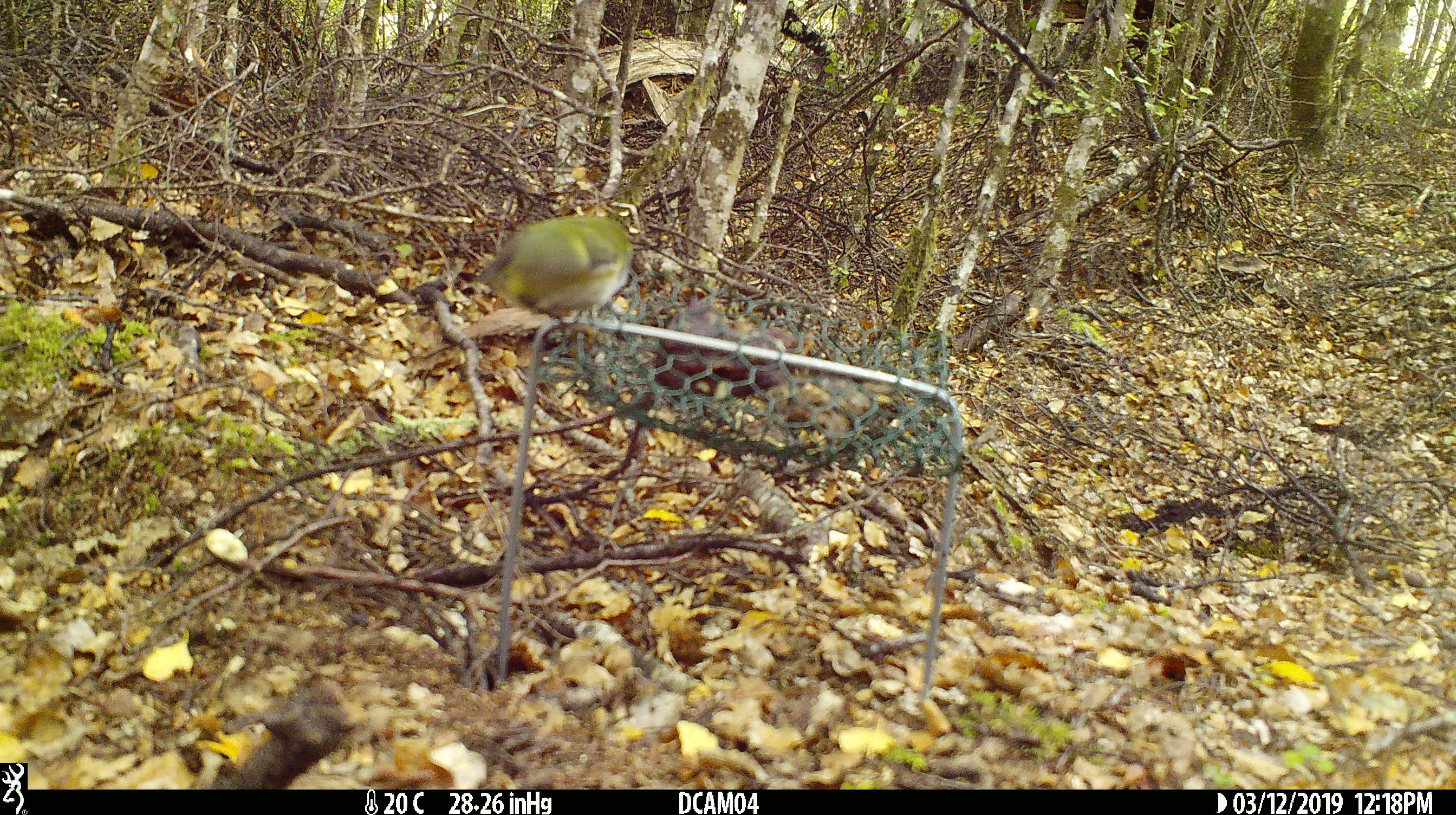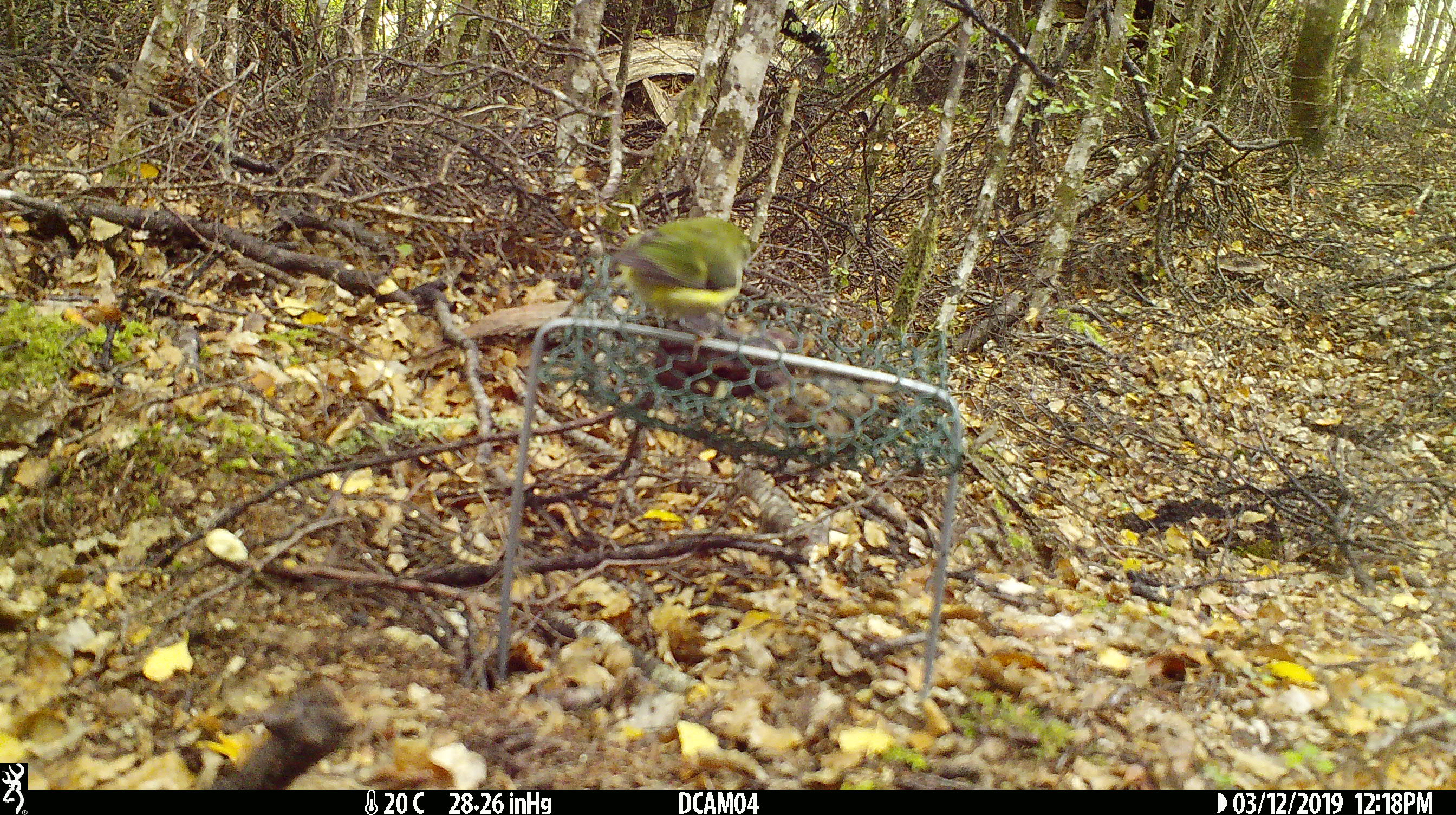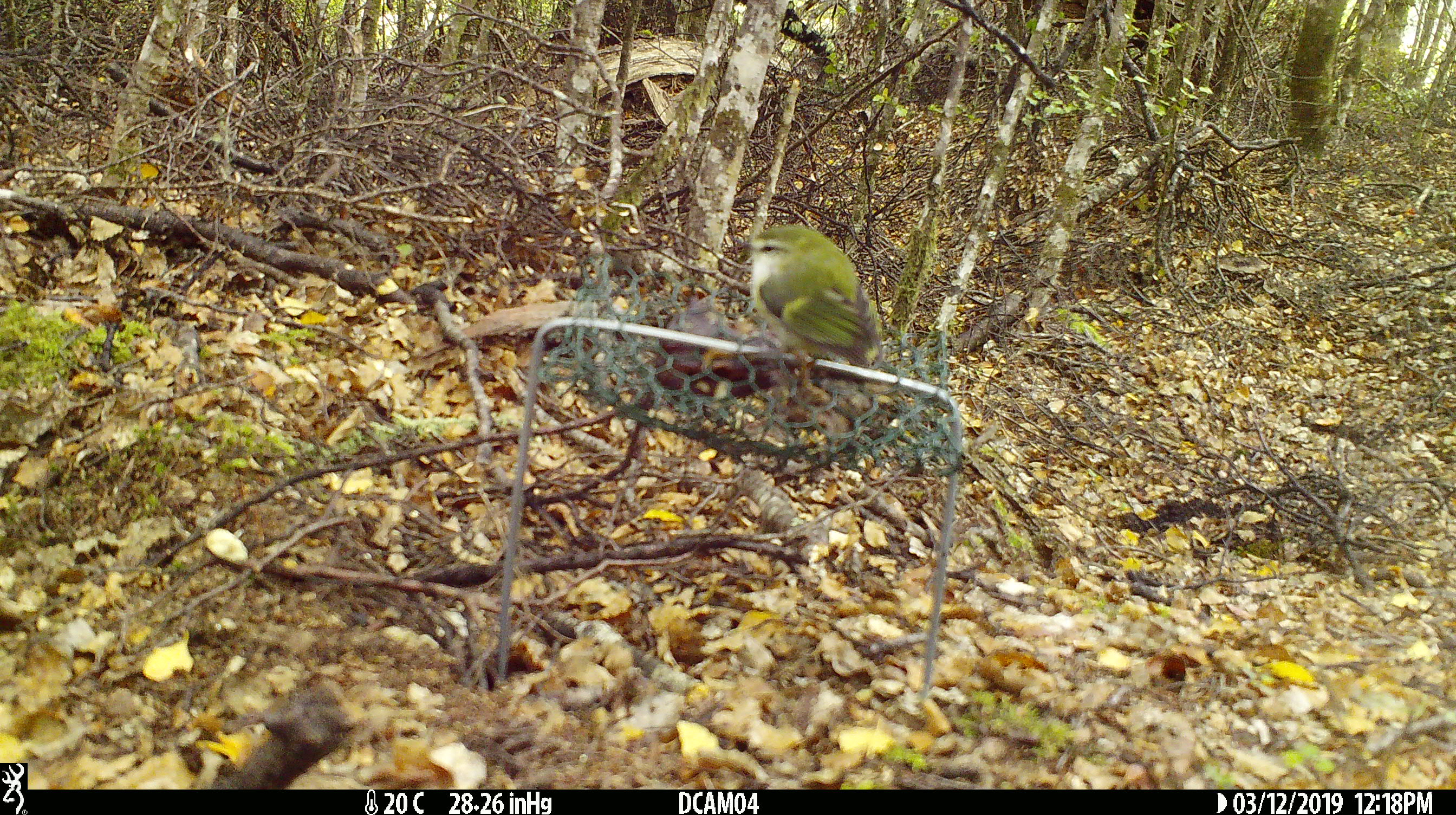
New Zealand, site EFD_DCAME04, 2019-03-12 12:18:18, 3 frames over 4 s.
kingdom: Animalia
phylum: Chordata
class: Aves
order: Passeriformes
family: Acanthisittidae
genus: Acanthisitta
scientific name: Acanthisitta chloris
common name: rifleman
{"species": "rifleman (Acanthisitta chloris)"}